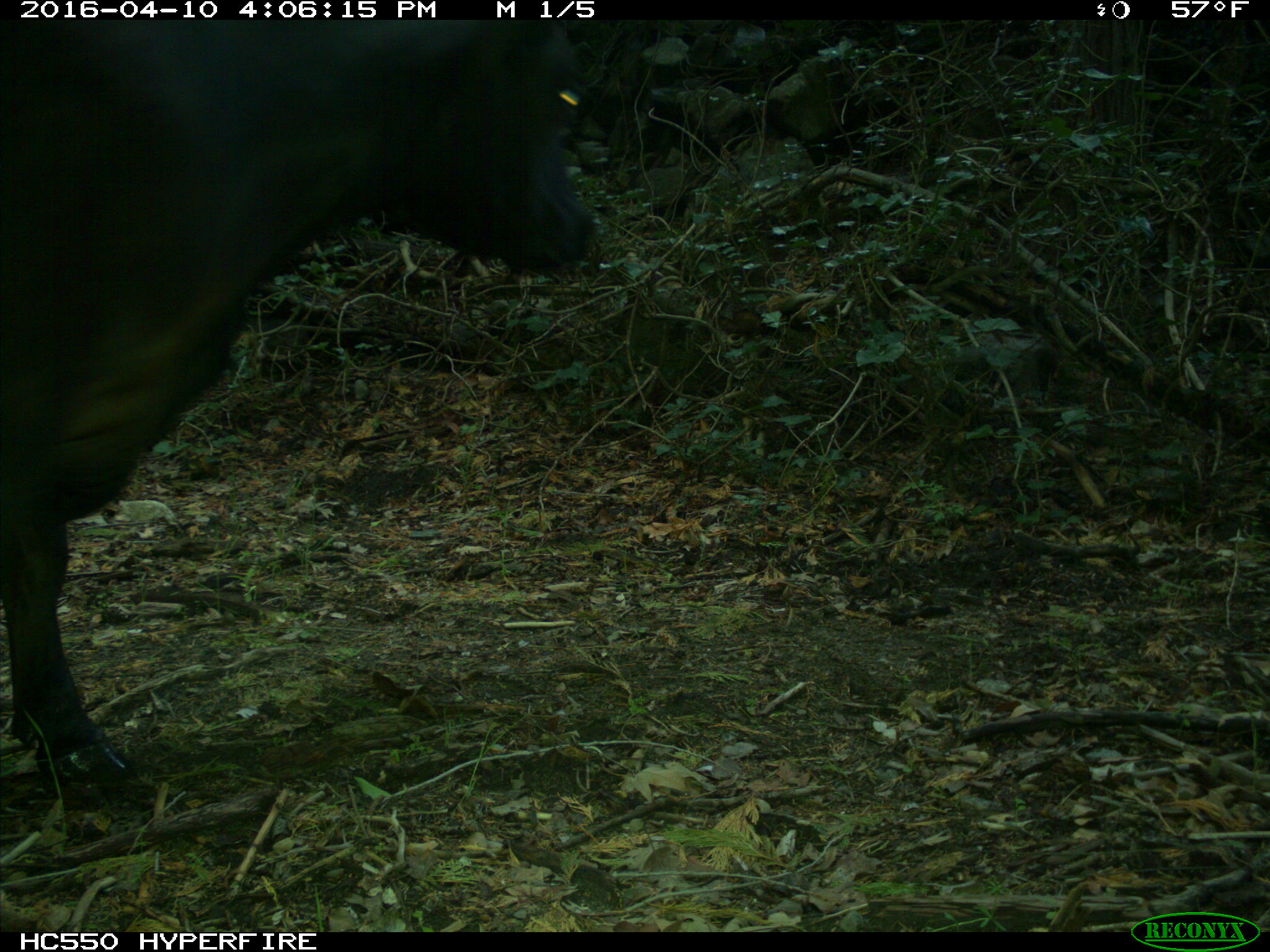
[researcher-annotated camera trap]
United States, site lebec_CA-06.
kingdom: Animalia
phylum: Chordata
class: Mammalia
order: Artiodactyla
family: Bovidae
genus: Bos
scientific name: Bos taurus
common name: domestic cow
Bos taurus (domestic cow).